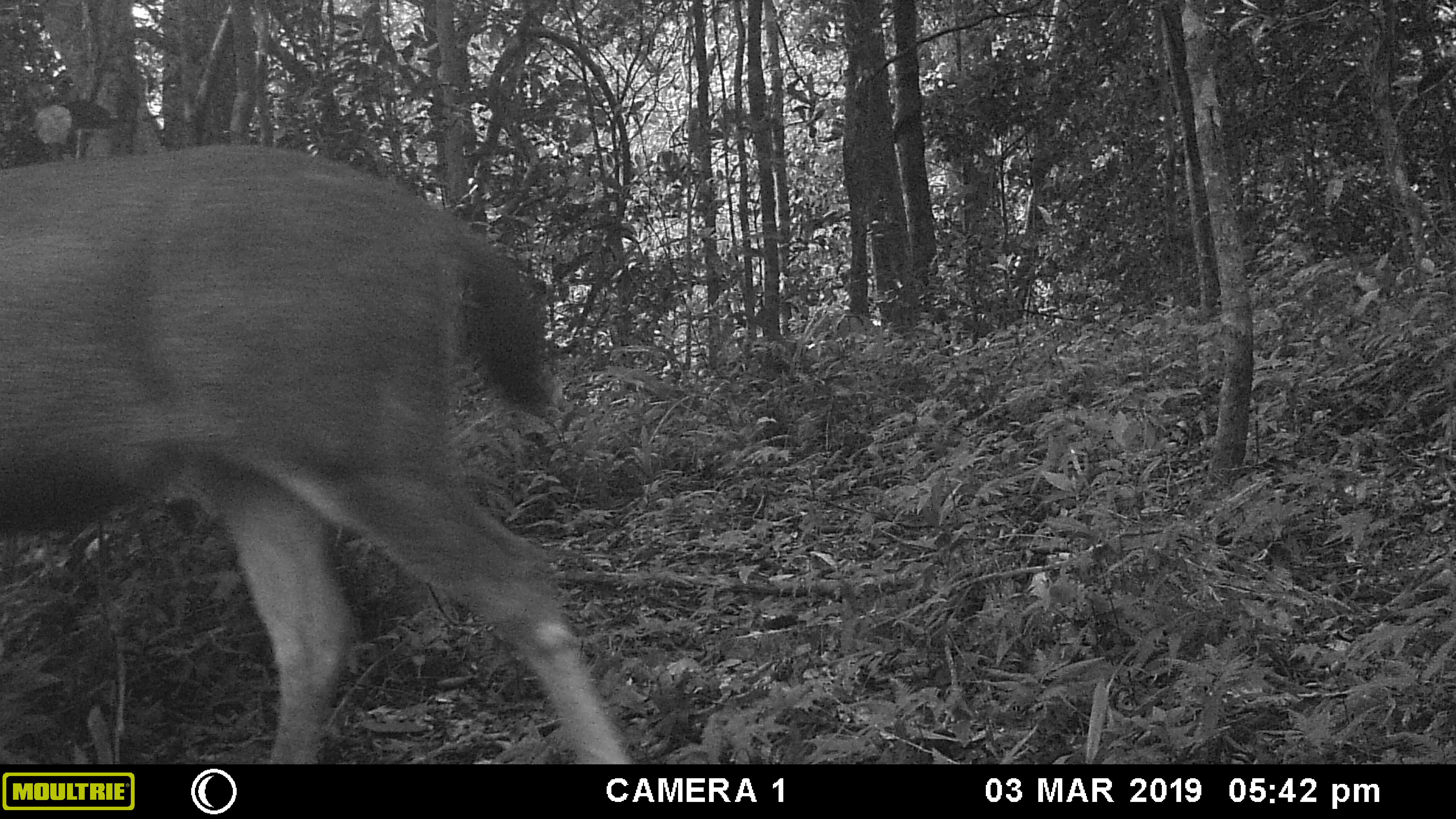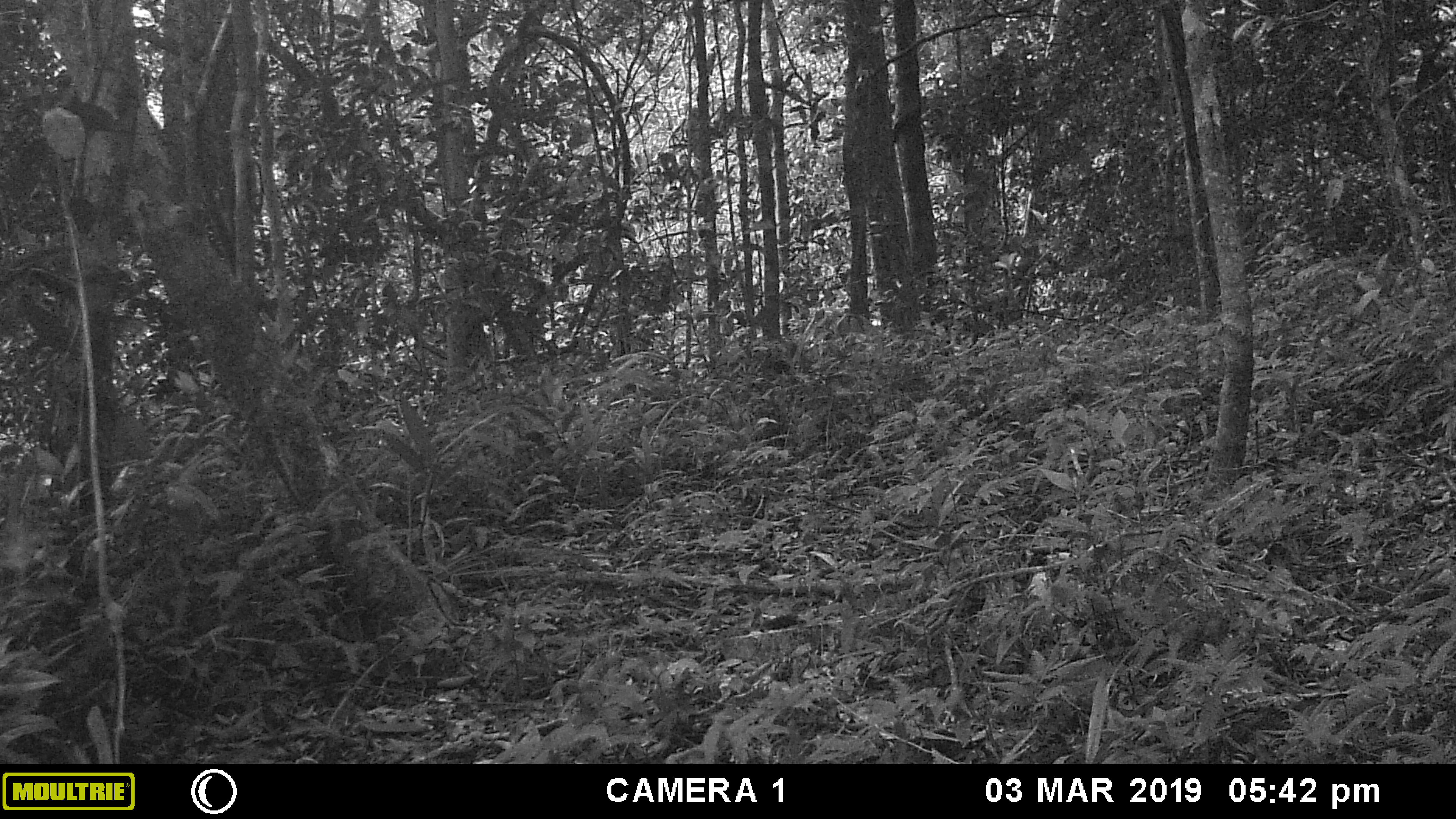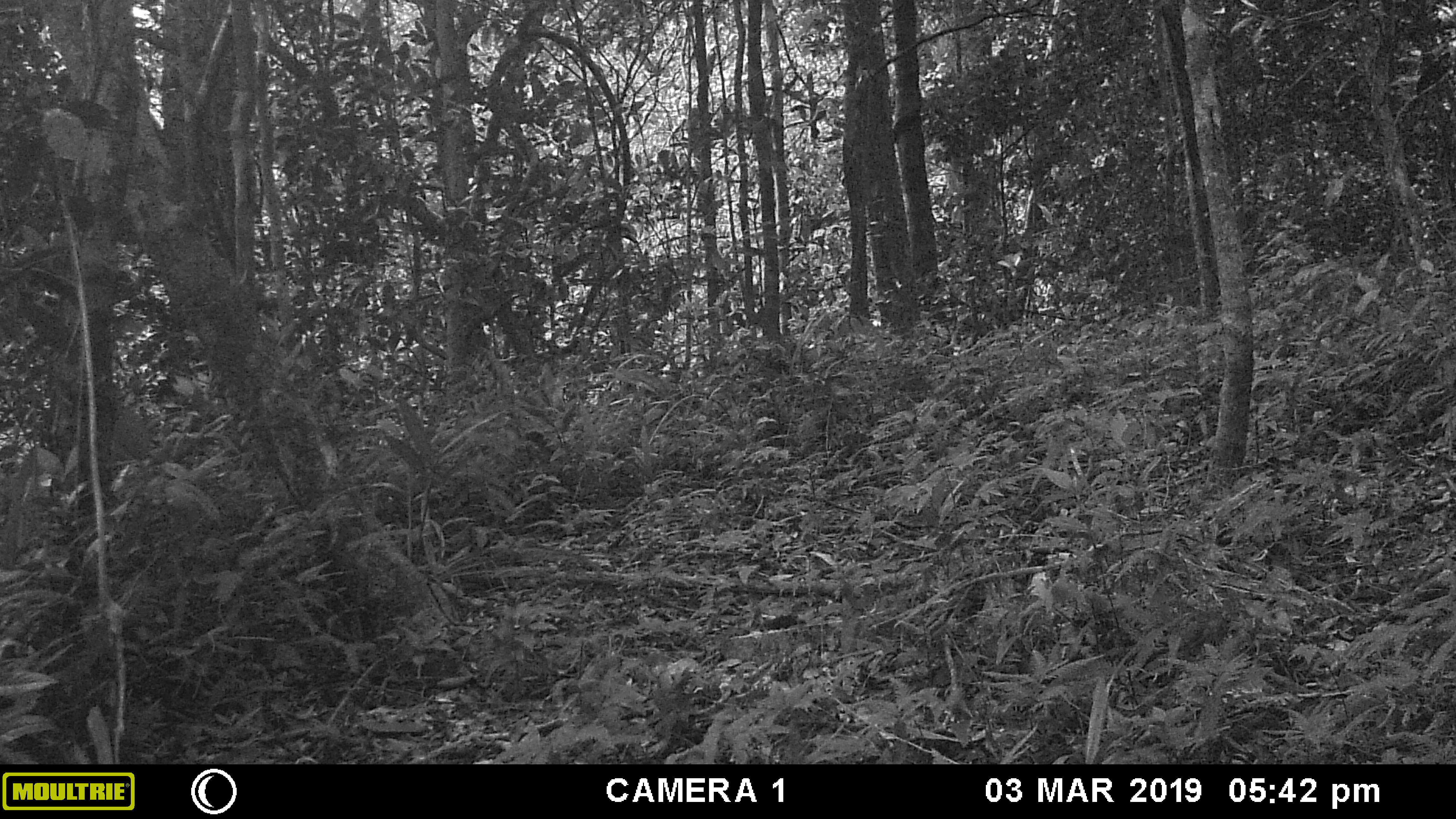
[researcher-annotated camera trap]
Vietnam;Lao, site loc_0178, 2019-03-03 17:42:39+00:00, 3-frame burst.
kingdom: Animalia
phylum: Chordata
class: Mammalia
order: Artiodactyla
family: Cervidae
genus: Rusa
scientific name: Rusa unicolor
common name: sambar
Sambar (Rusa unicolor). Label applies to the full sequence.